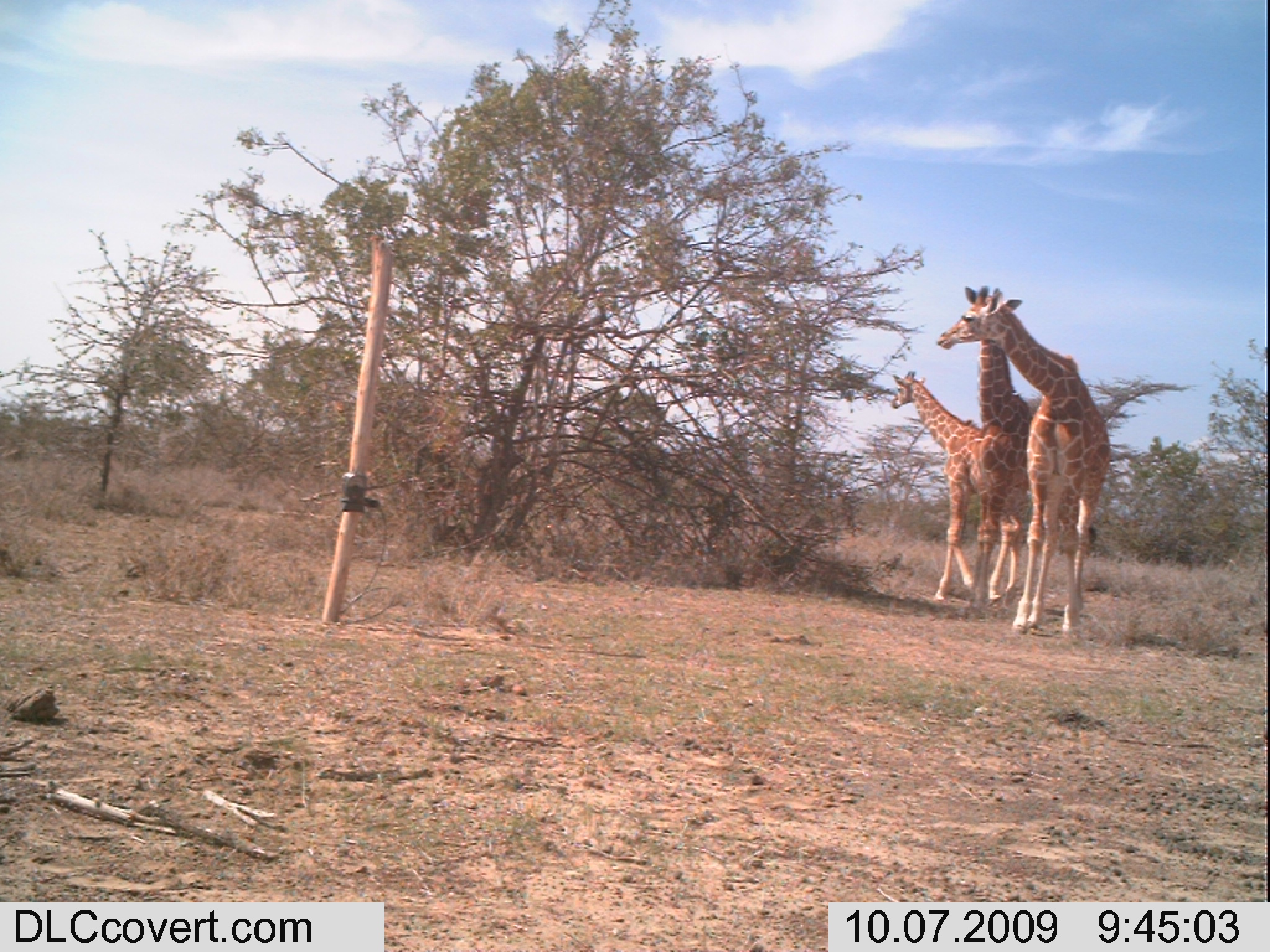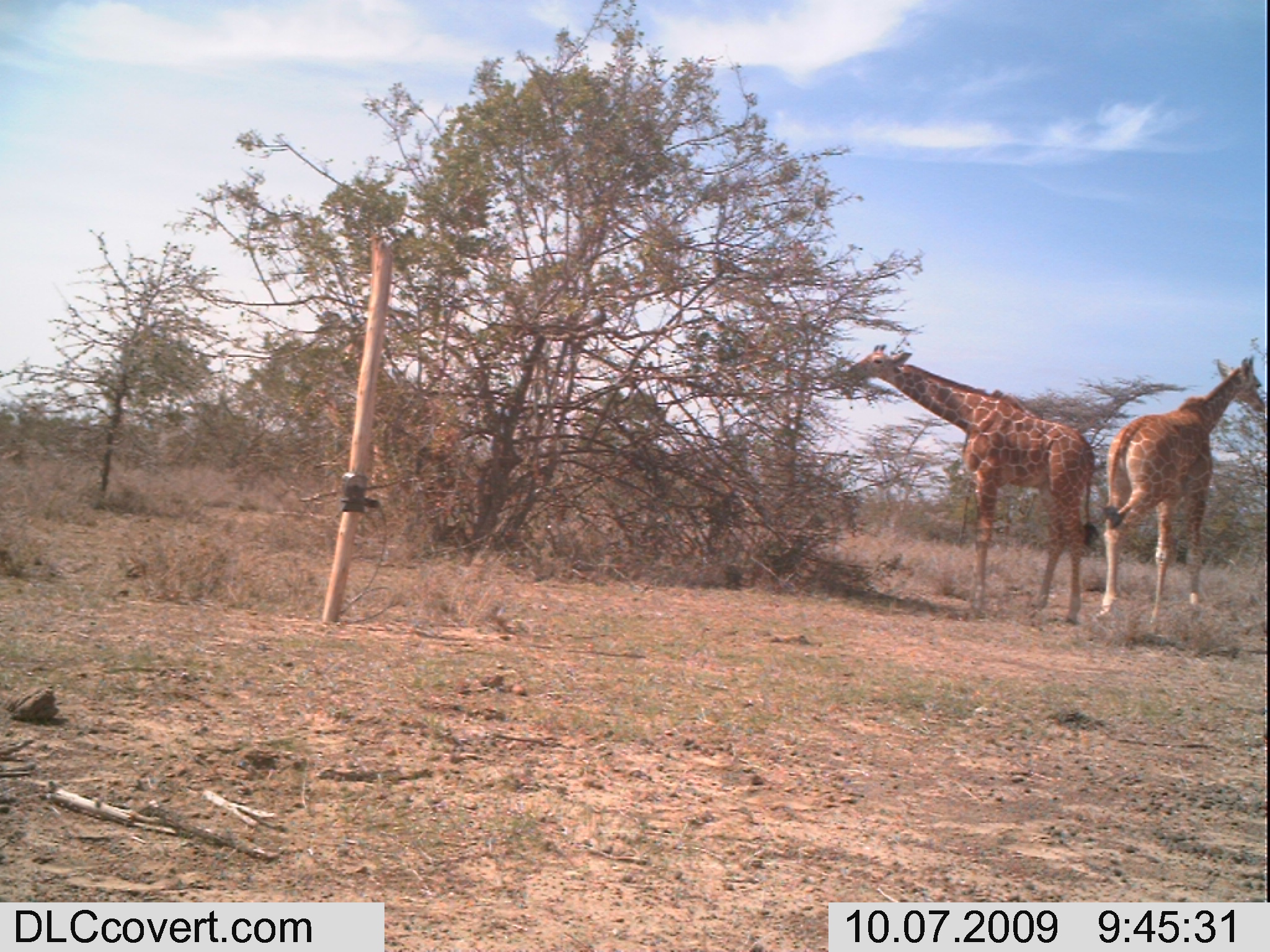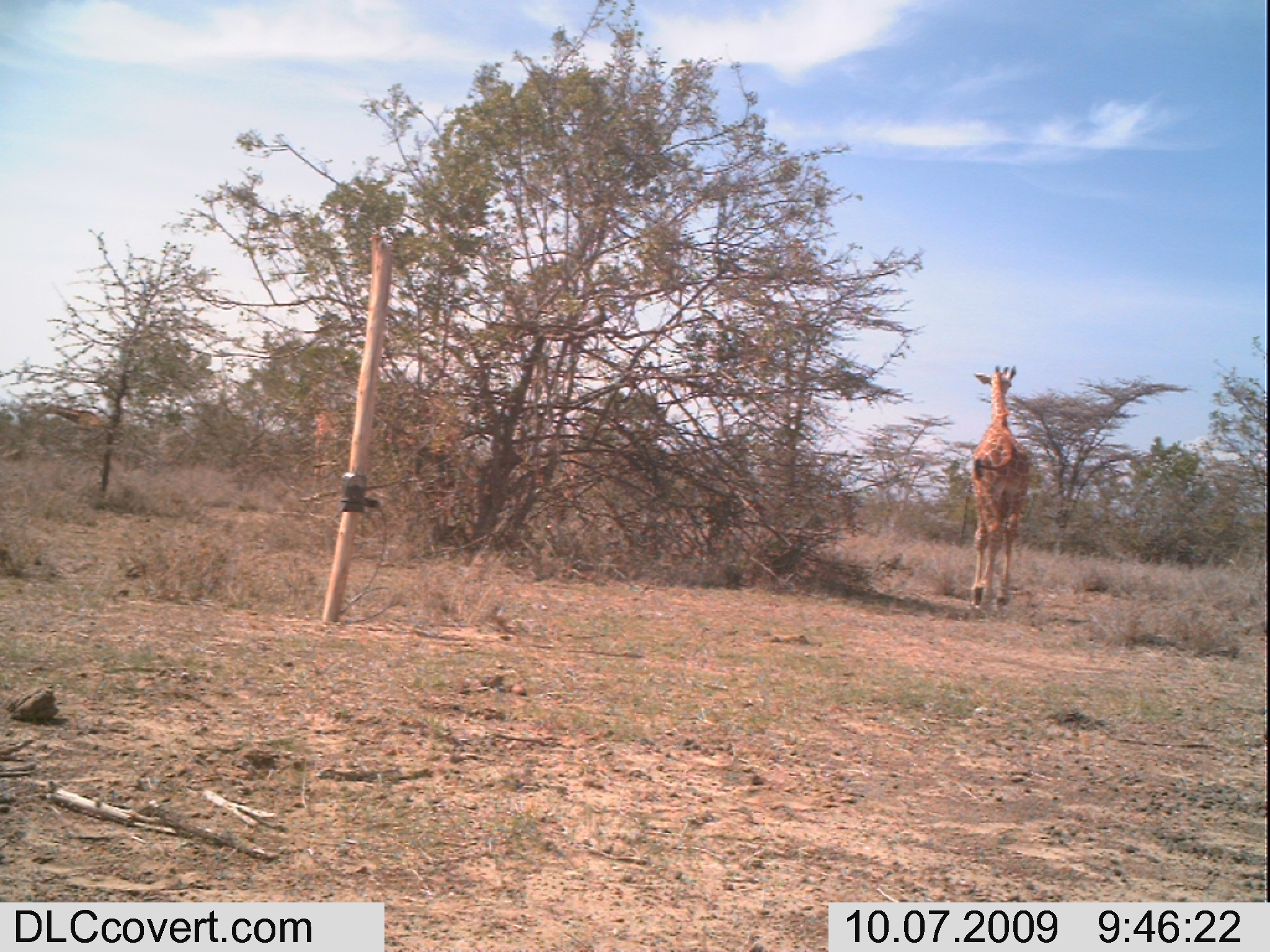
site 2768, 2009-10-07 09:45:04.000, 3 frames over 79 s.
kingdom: Animalia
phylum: Chordata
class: Mammalia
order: Artiodactyla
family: Giraffidae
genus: Giraffa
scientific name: Giraffa camelopardalis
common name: giraffe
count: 3